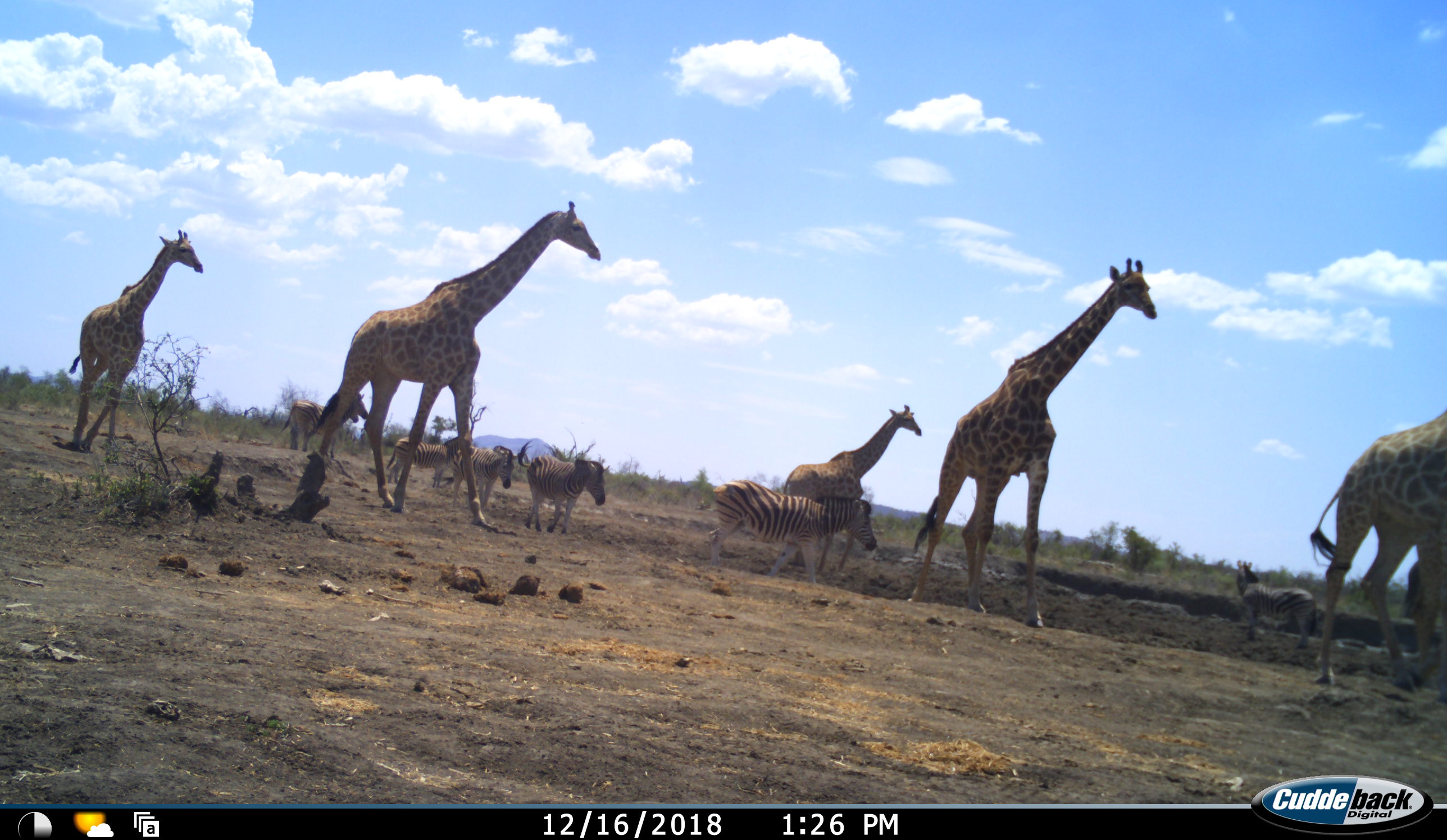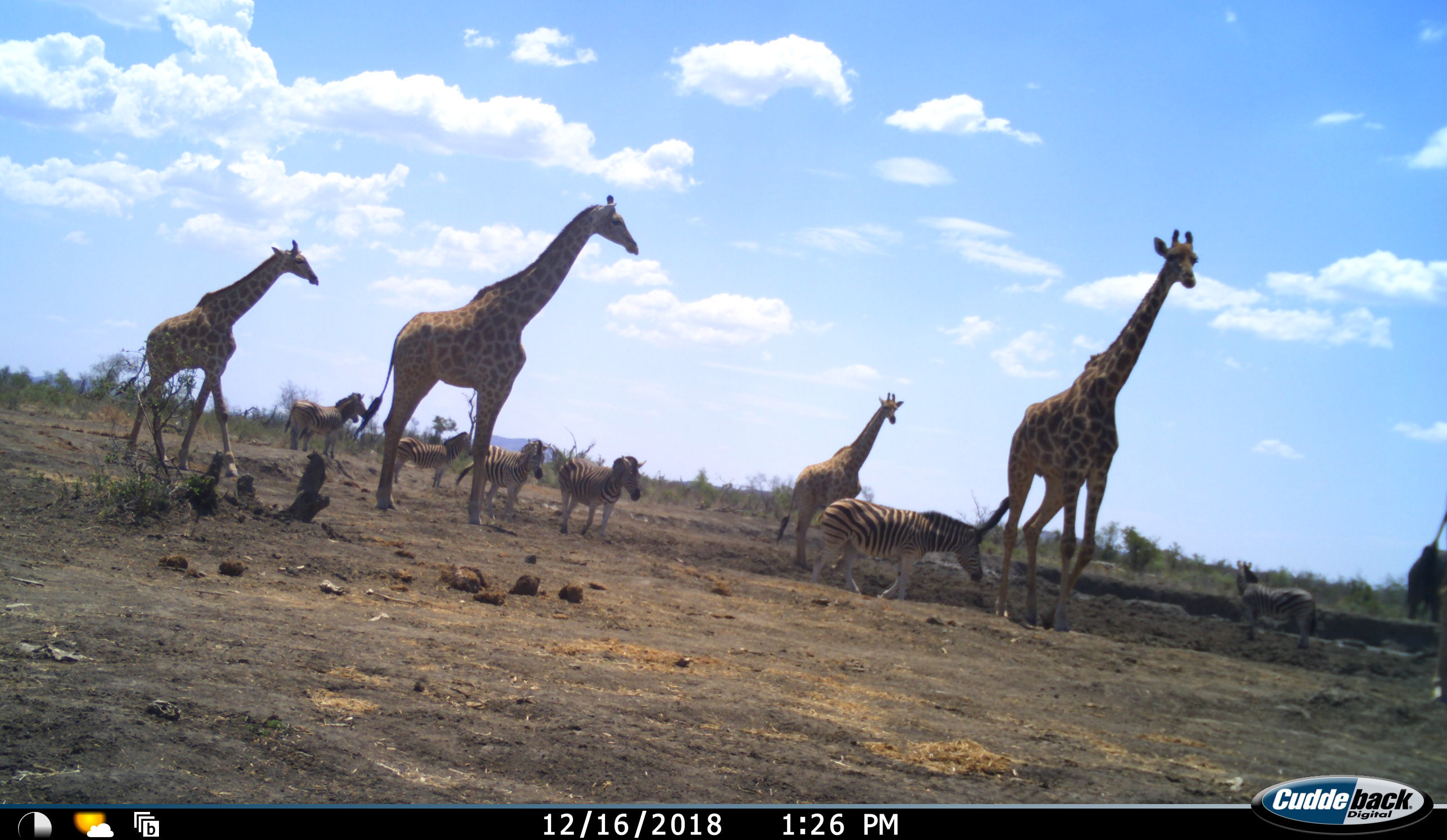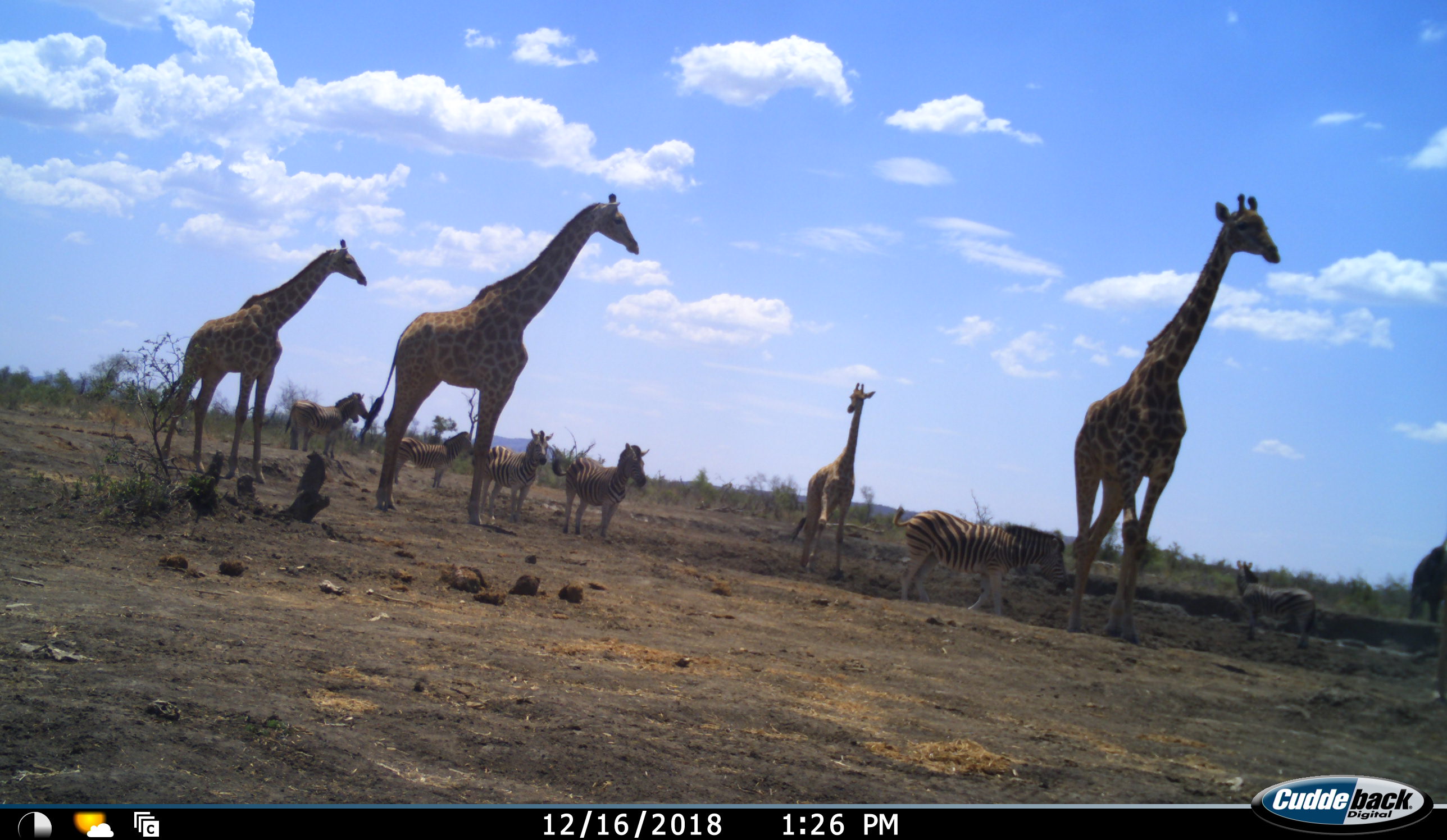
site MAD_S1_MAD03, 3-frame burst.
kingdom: Animalia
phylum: Chordata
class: Mammalia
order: Artiodactyla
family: Giraffidae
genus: Giraffa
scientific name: Giraffa camelopardalis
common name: giraffe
Giraffe (Giraffa camelopardalis), count 5. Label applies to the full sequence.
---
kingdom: Animalia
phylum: Chordata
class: Mammalia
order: Perissodactyla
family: Equidae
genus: Equus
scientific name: Equus quagga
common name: plains zebra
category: zebraplains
Zebraplains (plains zebra) (Equus quagga), count 6. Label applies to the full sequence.